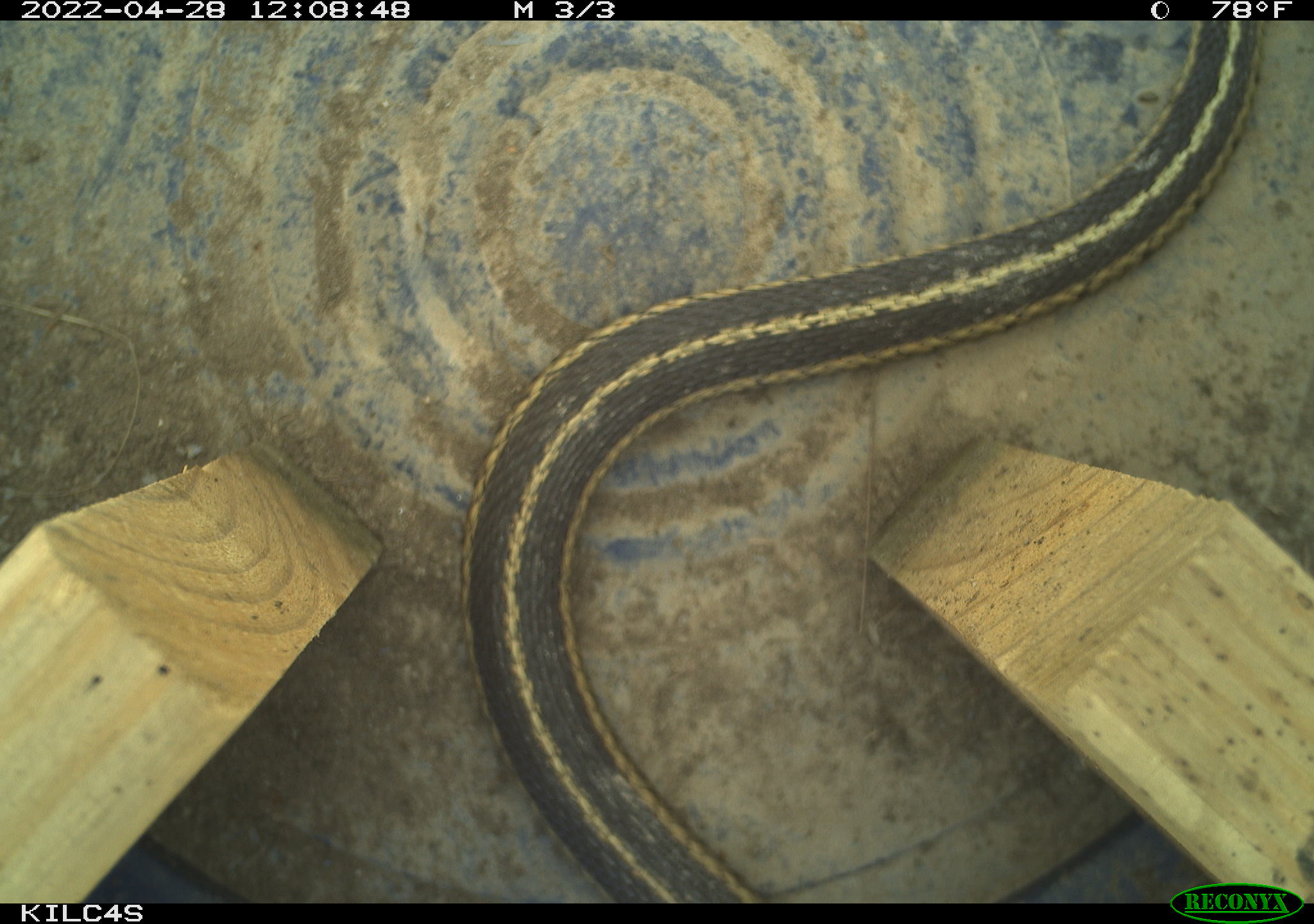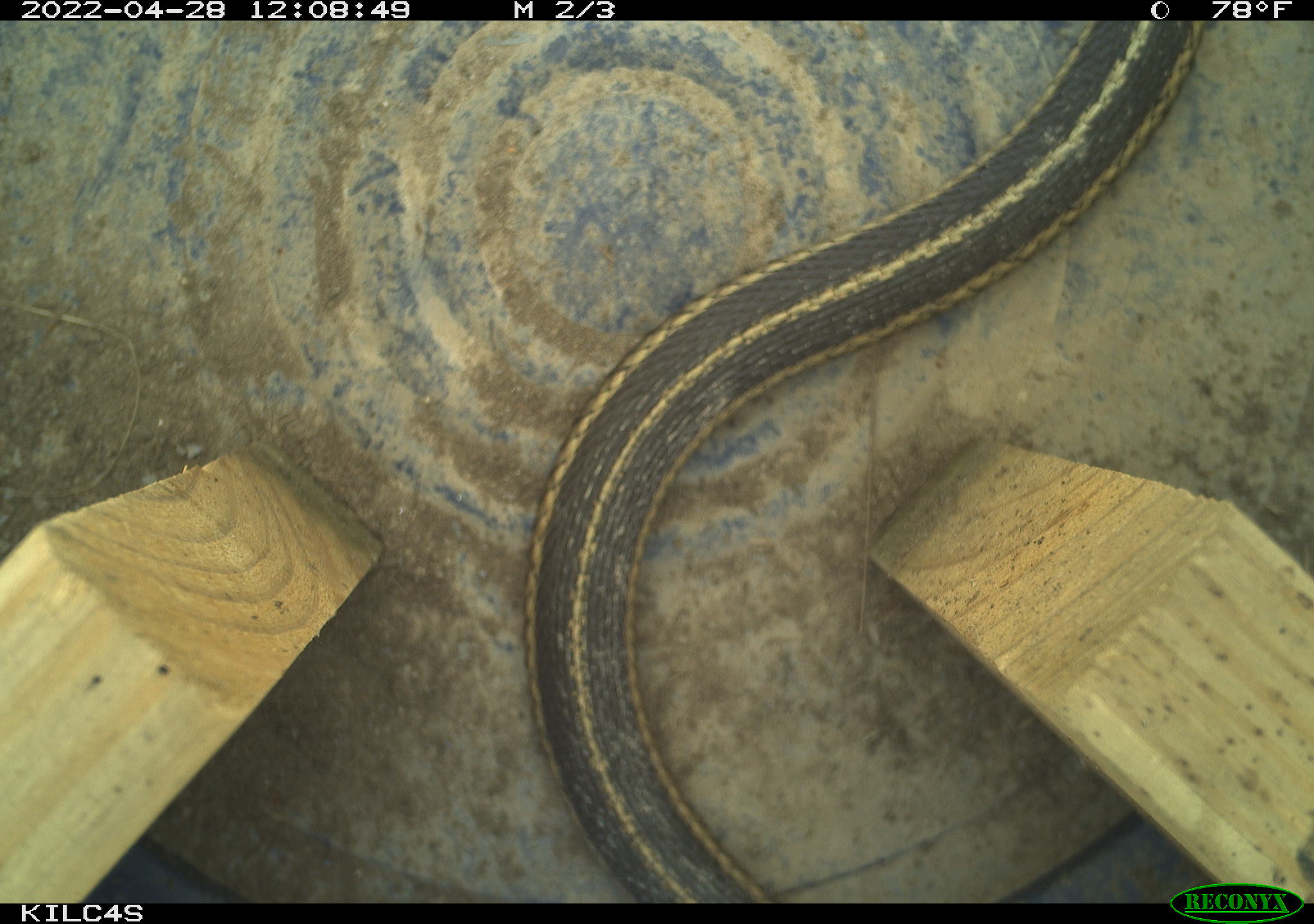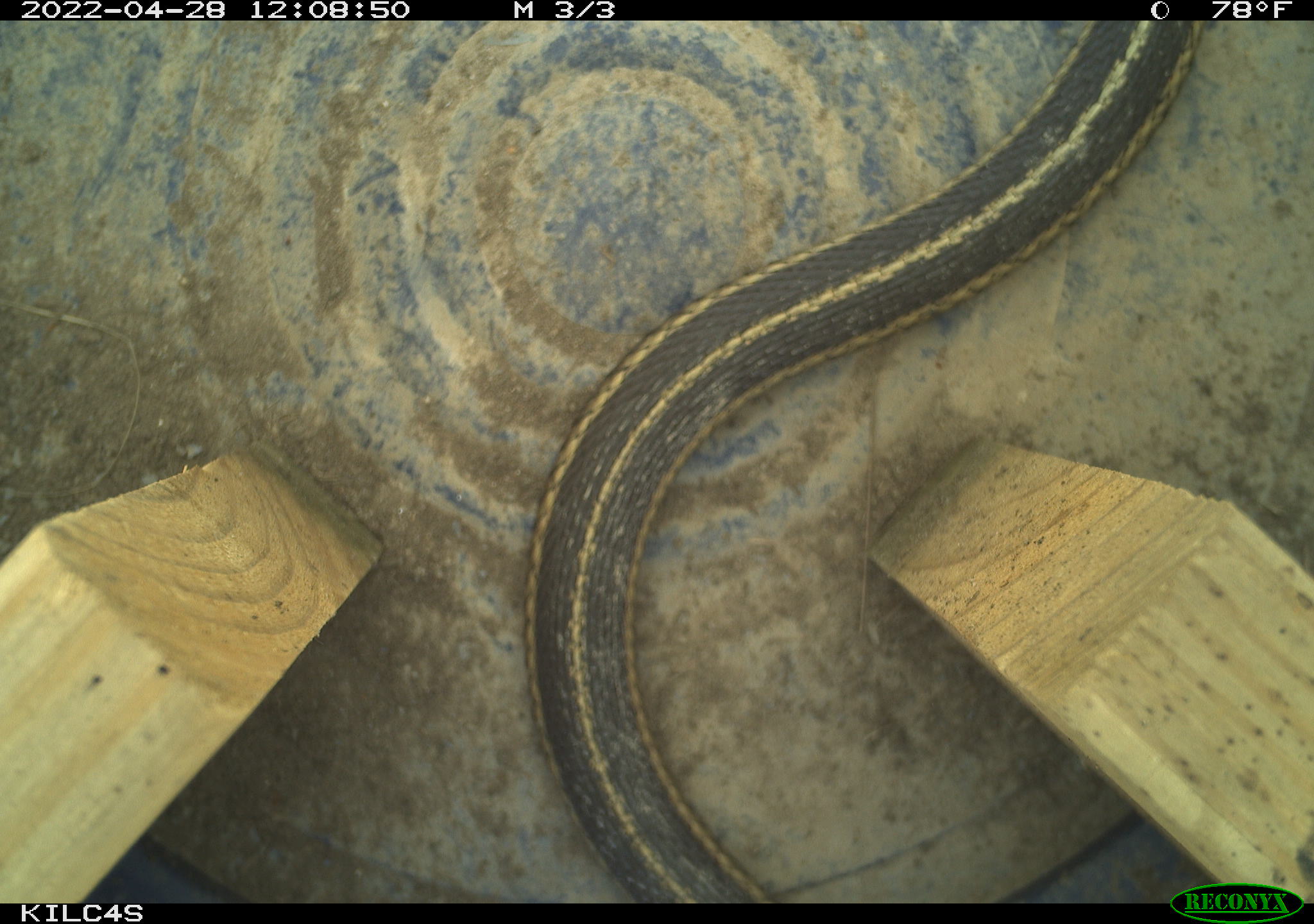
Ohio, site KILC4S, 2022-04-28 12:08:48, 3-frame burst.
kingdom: Animalia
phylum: Chordata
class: Reptilia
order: Squamata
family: Colubridae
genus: Thamnophis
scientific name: Thamnophis sirtalis sirtalis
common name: eastern gartersnake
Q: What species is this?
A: Eastern gartersnake (Thamnophis sirtalis sirtalis).